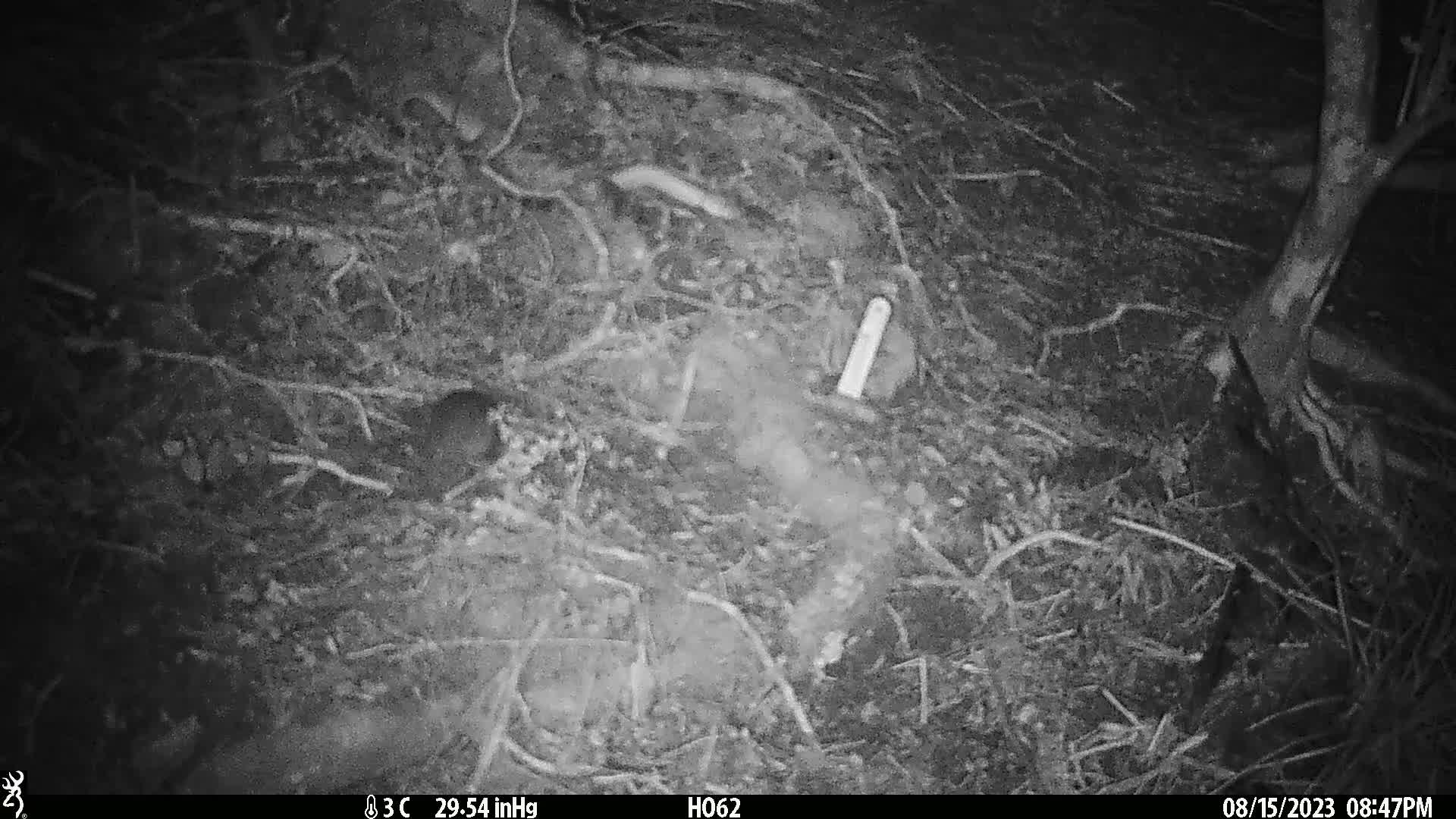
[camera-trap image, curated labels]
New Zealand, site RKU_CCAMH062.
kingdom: Animalia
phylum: Chordata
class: Mammalia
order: Rodentia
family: Muridae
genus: Rattus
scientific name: Rattus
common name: rat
Rat (Rattus).